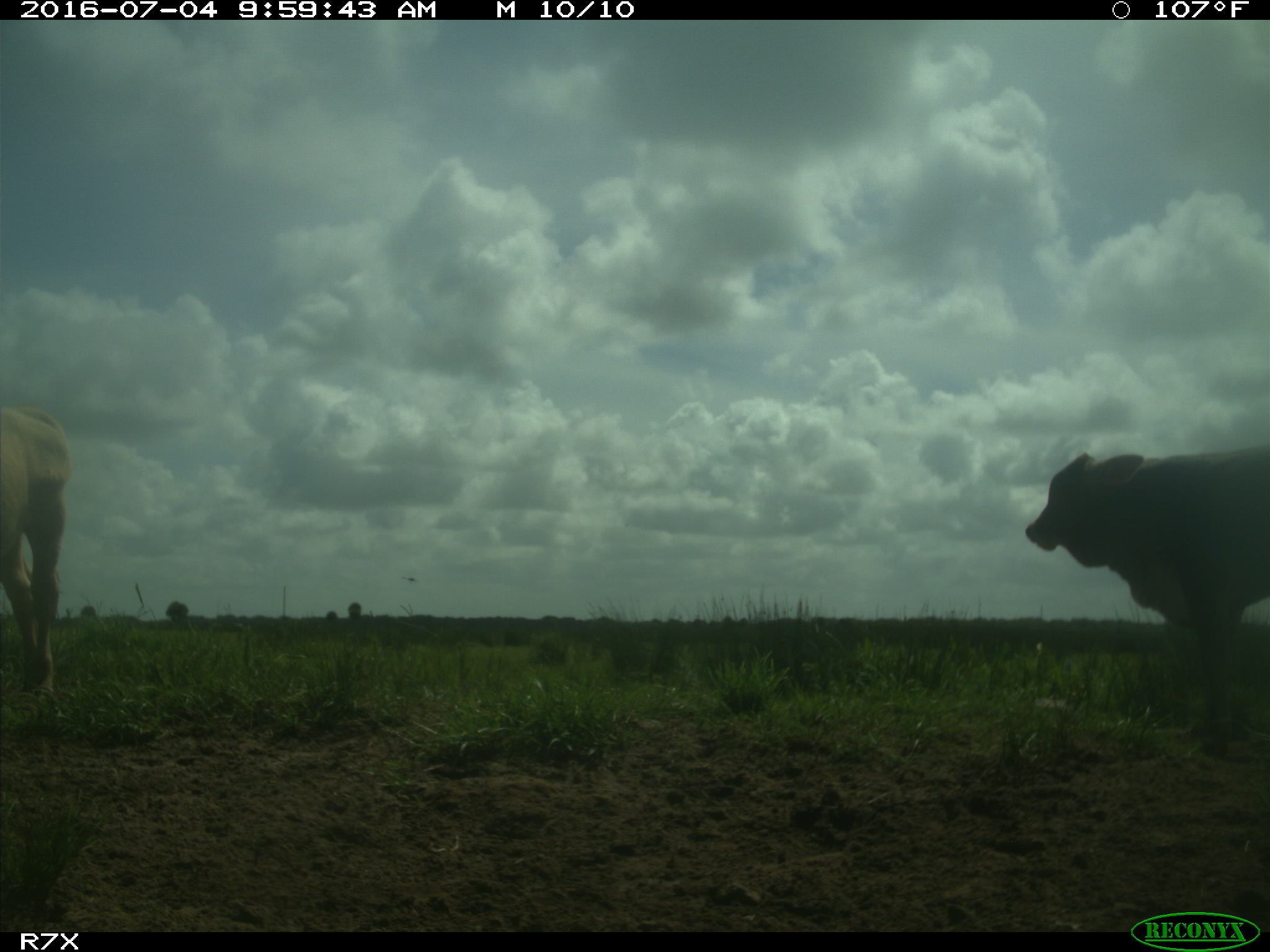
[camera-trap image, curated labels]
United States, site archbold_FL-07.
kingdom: Animalia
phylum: Chordata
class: Mammalia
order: Artiodactyla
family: Bovidae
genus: Bos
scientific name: Bos taurus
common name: domestic cow